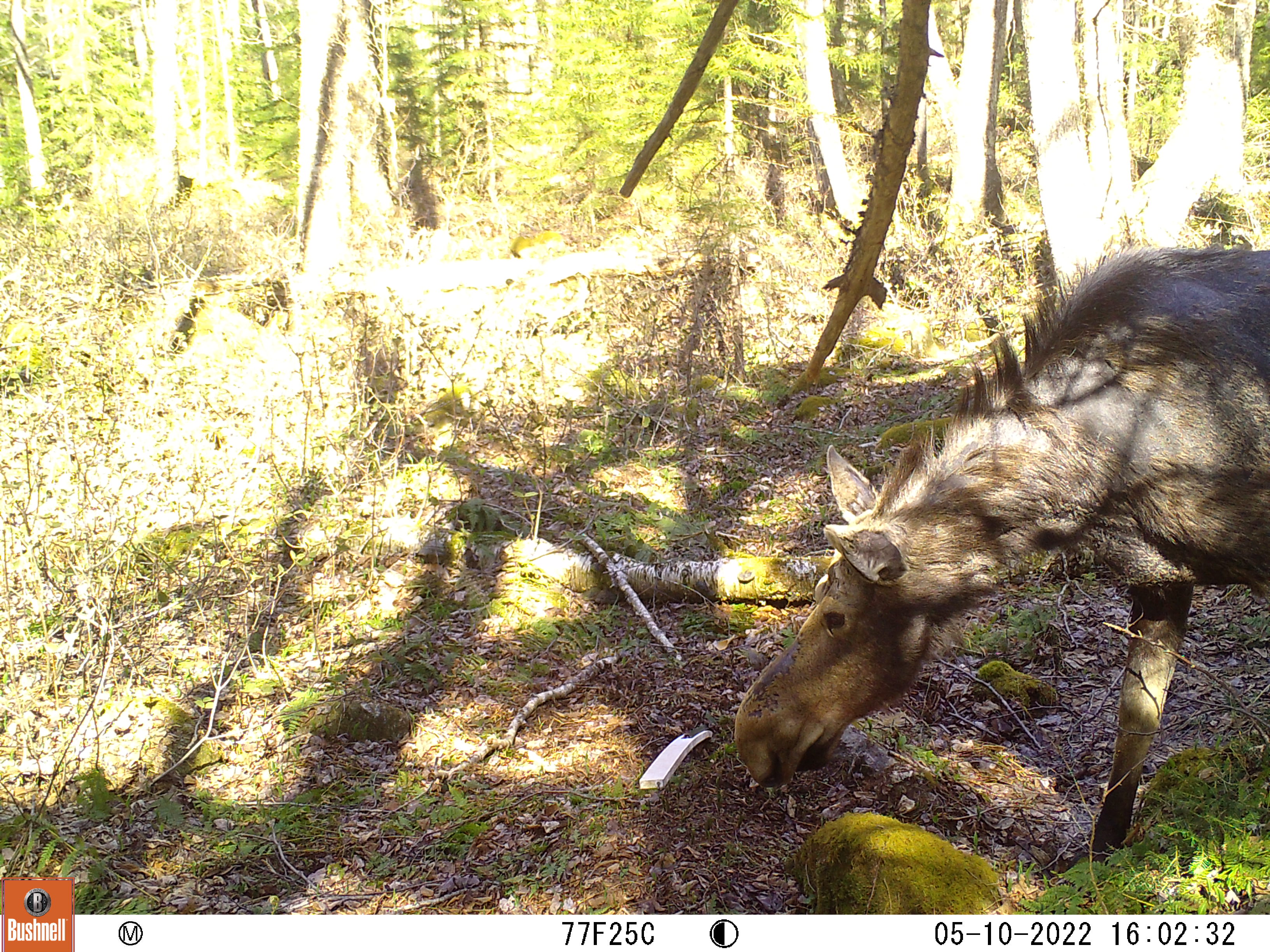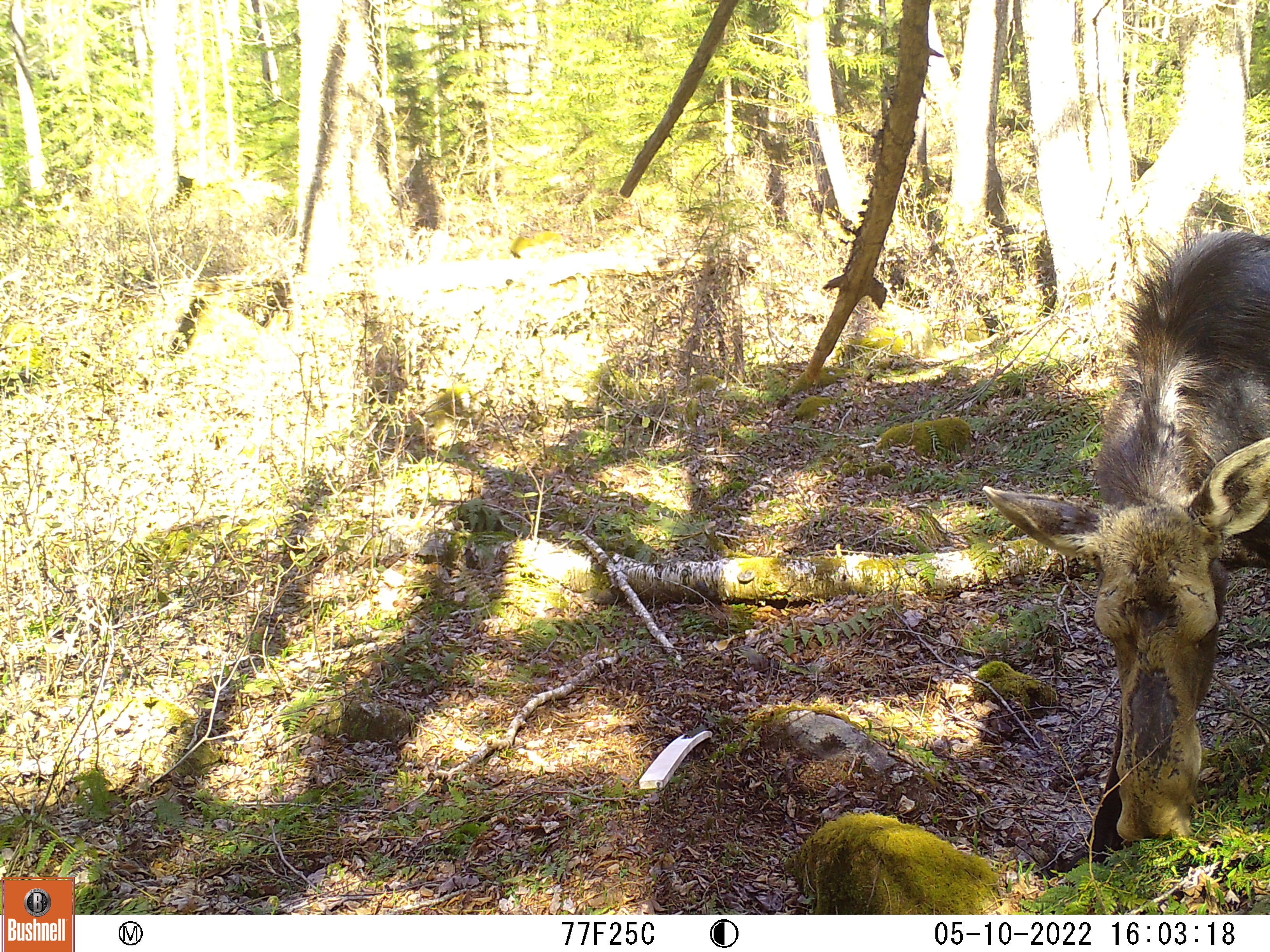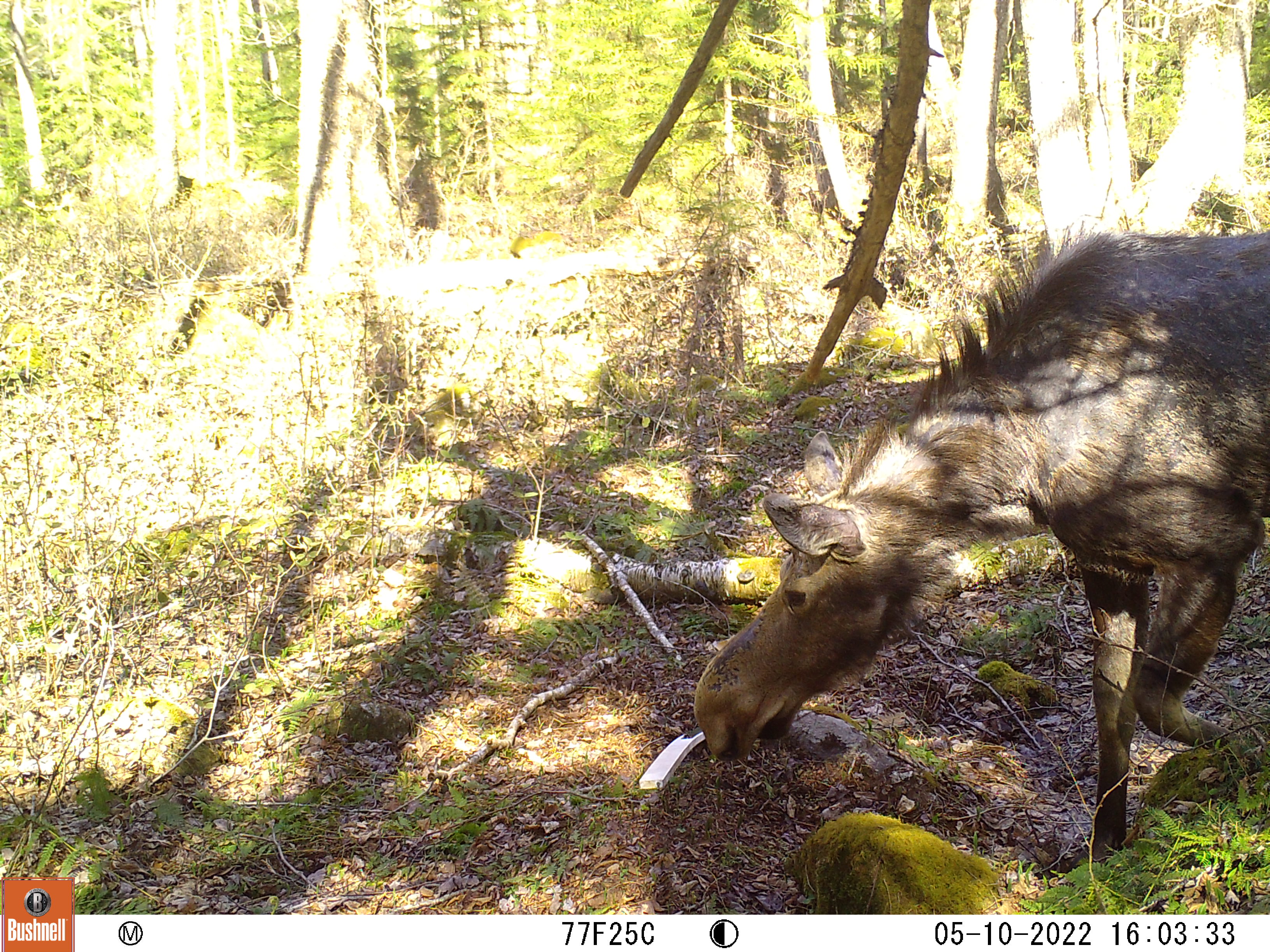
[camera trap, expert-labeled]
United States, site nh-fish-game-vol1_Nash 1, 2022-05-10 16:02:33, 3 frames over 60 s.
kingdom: Animalia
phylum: Chordata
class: Mammalia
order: Artiodactyla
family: Cervidae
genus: Alces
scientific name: Alces alces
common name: moose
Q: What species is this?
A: Moose (Alces alces).